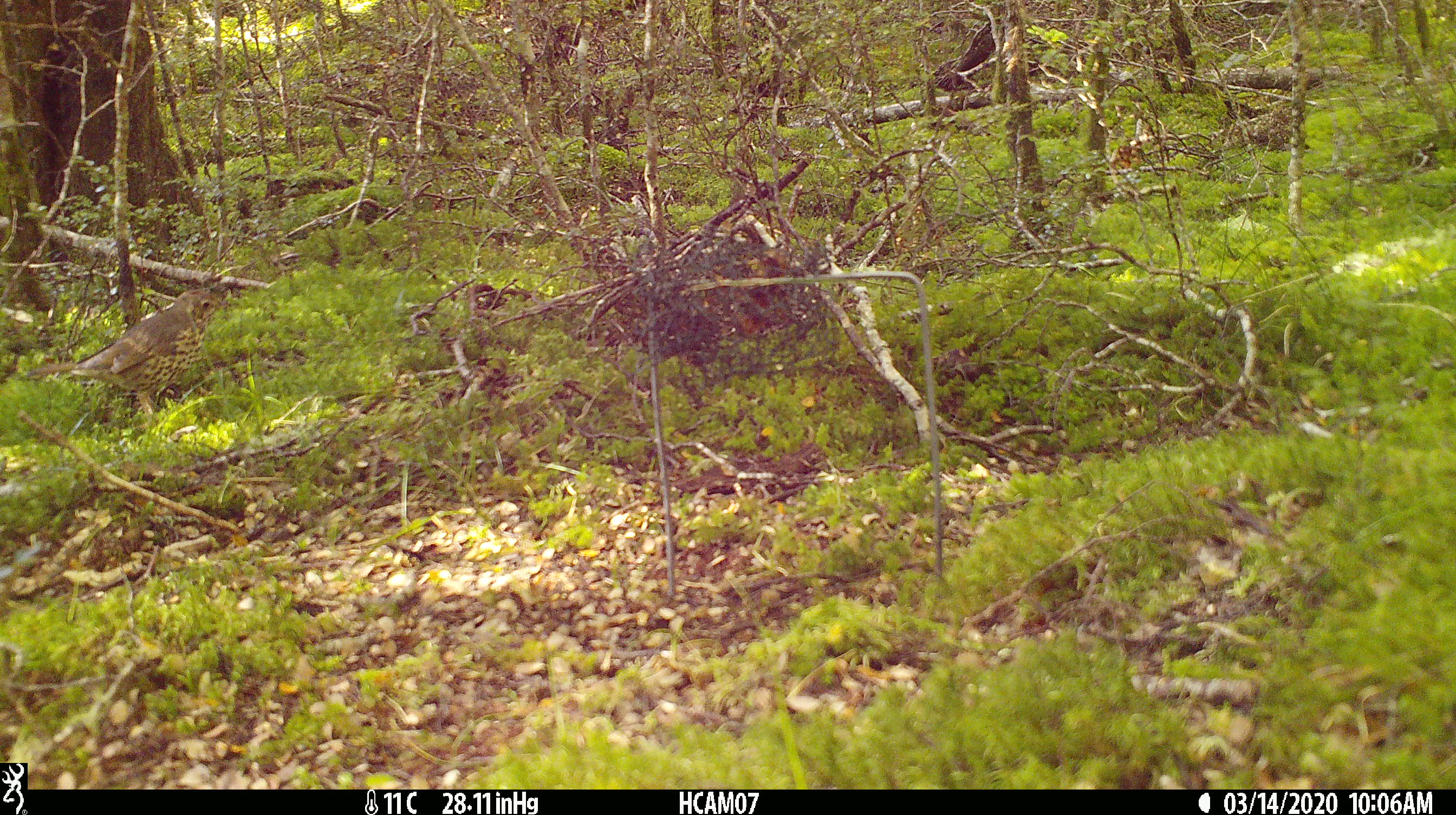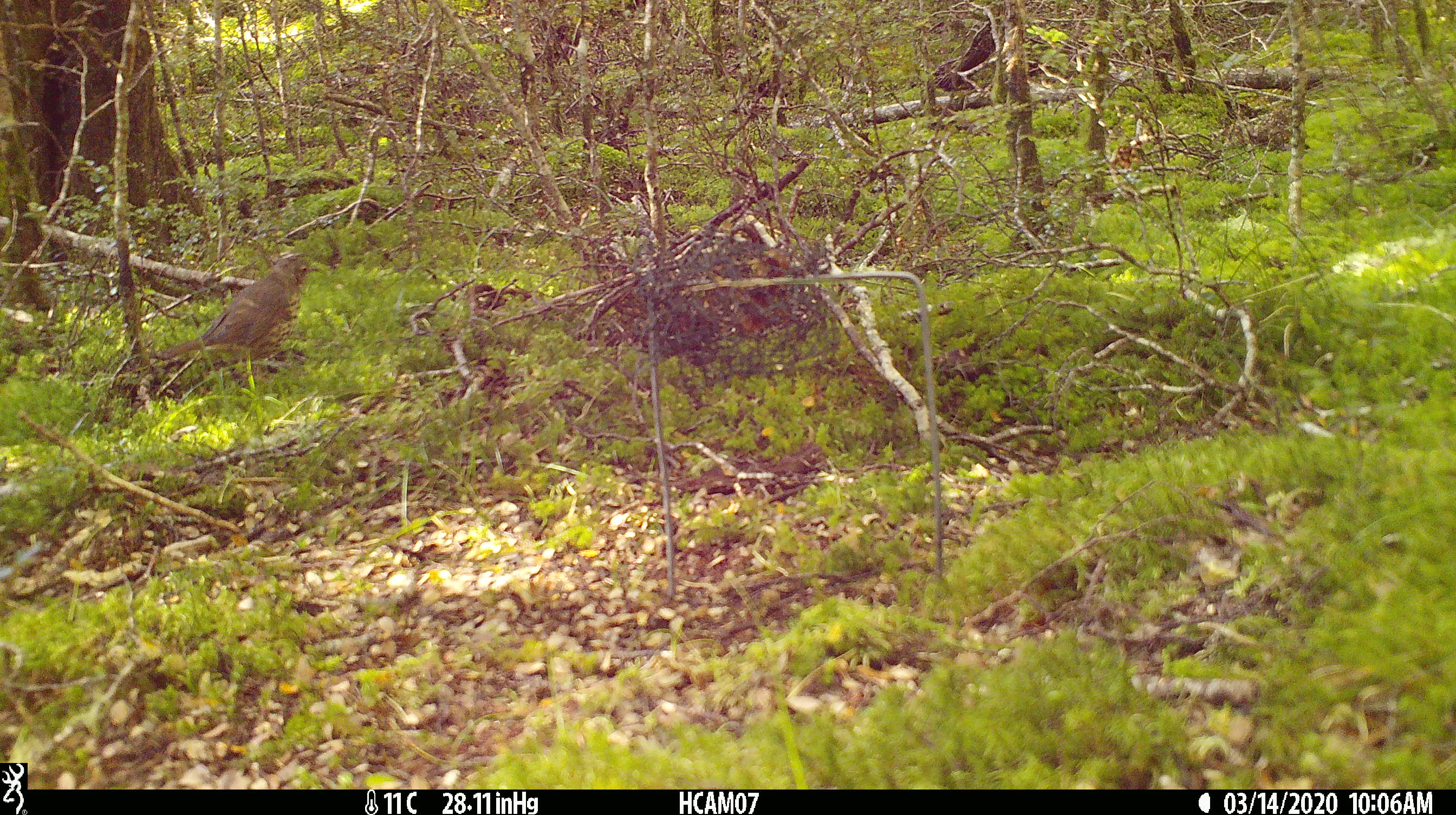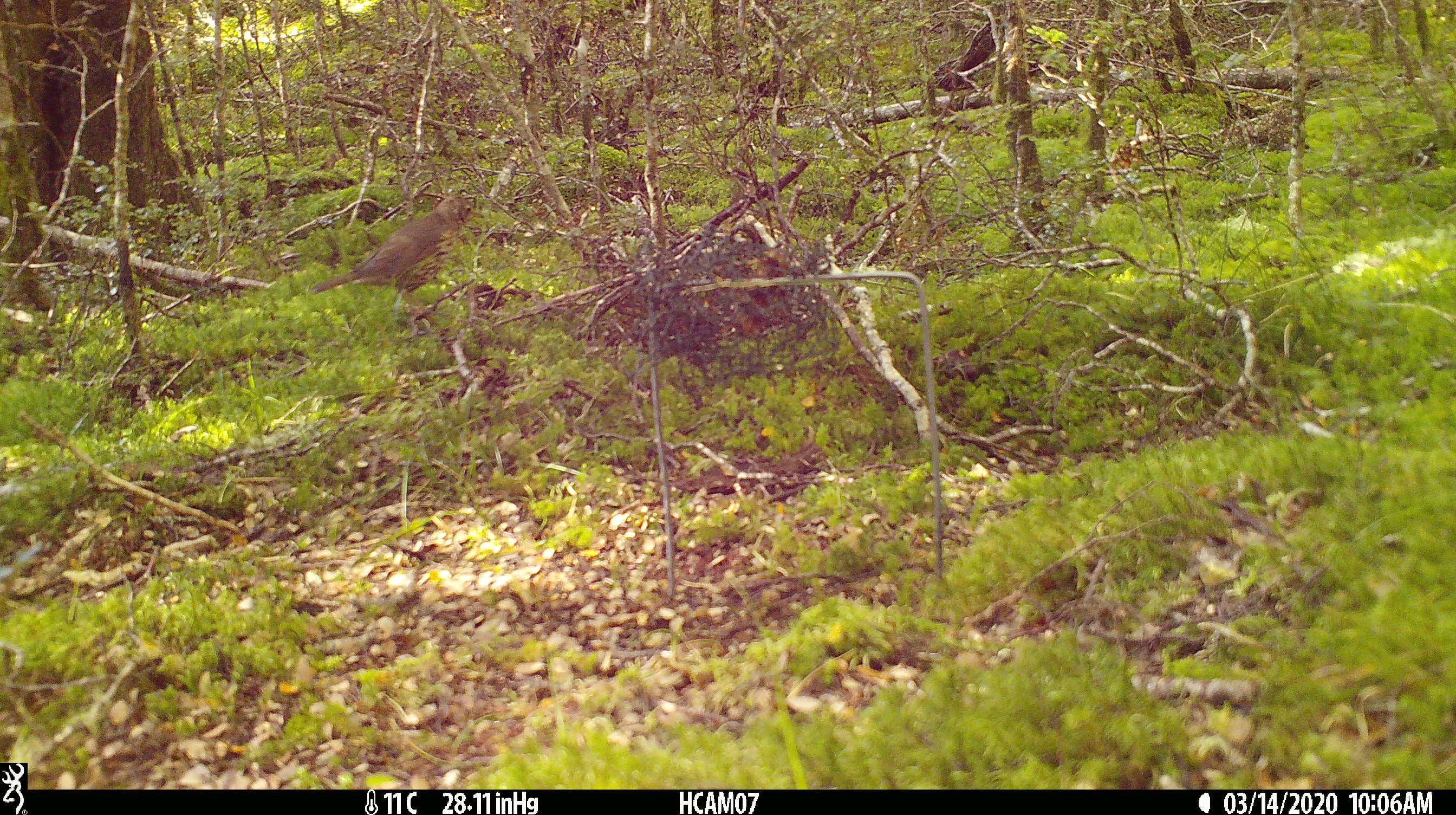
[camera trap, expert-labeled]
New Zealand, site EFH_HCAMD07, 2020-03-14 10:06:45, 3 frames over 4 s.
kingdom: Animalia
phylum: Chordata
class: Aves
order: Passeriformes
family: Turdidae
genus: Turdus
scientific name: Turdus philomelos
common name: song thrush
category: thrush